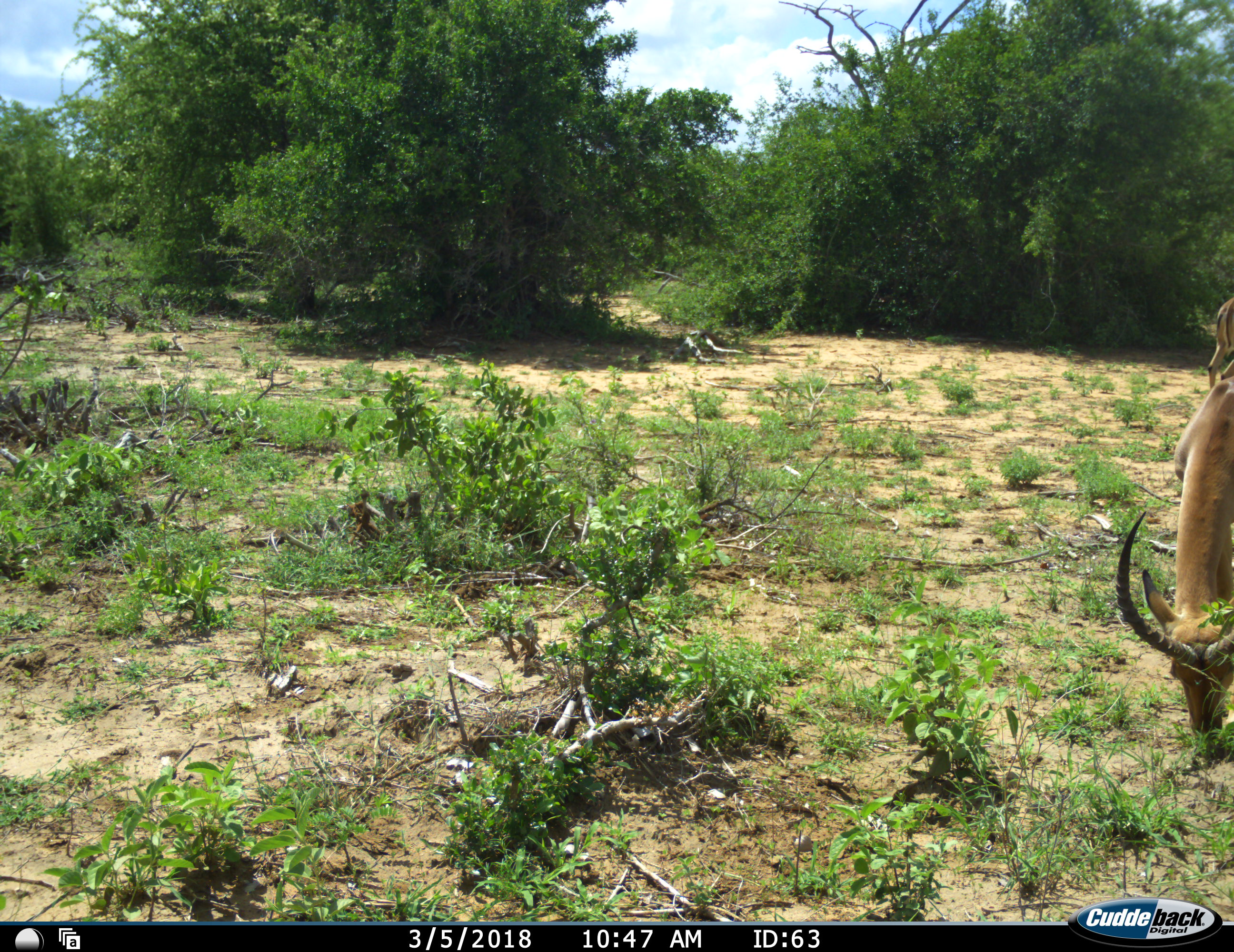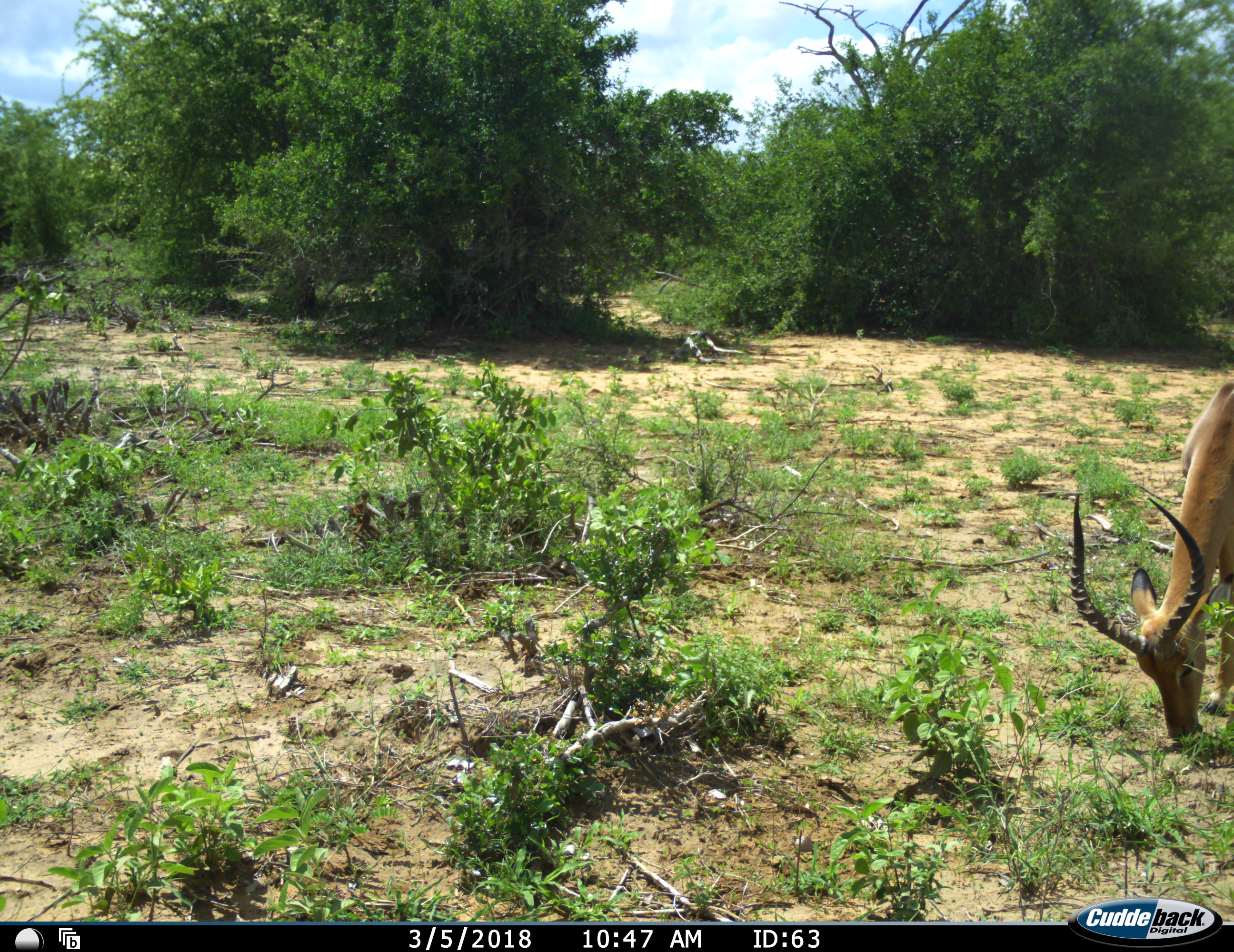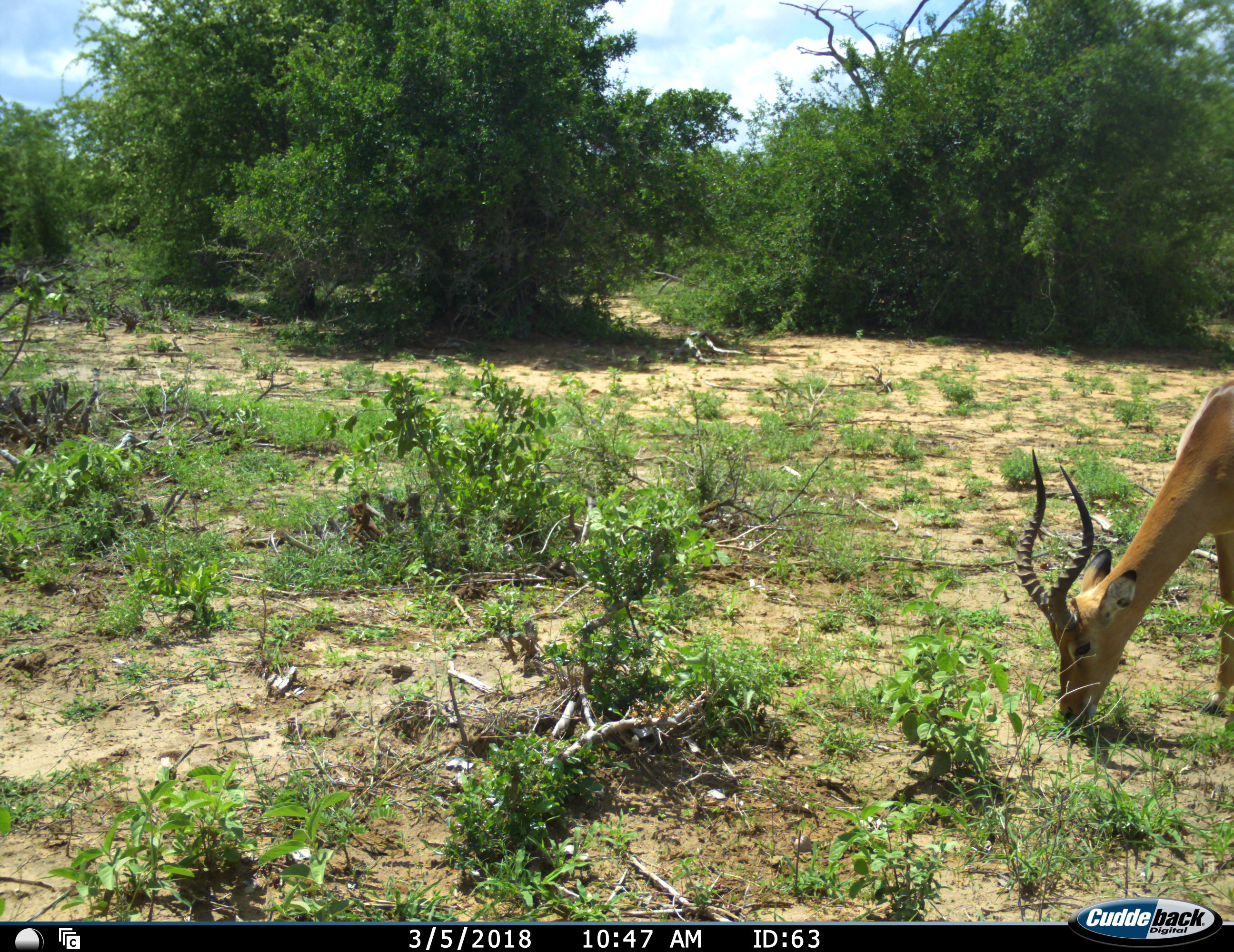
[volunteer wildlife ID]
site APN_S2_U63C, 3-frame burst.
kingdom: Animalia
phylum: Chordata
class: Mammalia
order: Artiodactyla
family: Bovidae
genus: Aepyceros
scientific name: Aepyceros melampus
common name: impala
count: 2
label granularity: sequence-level